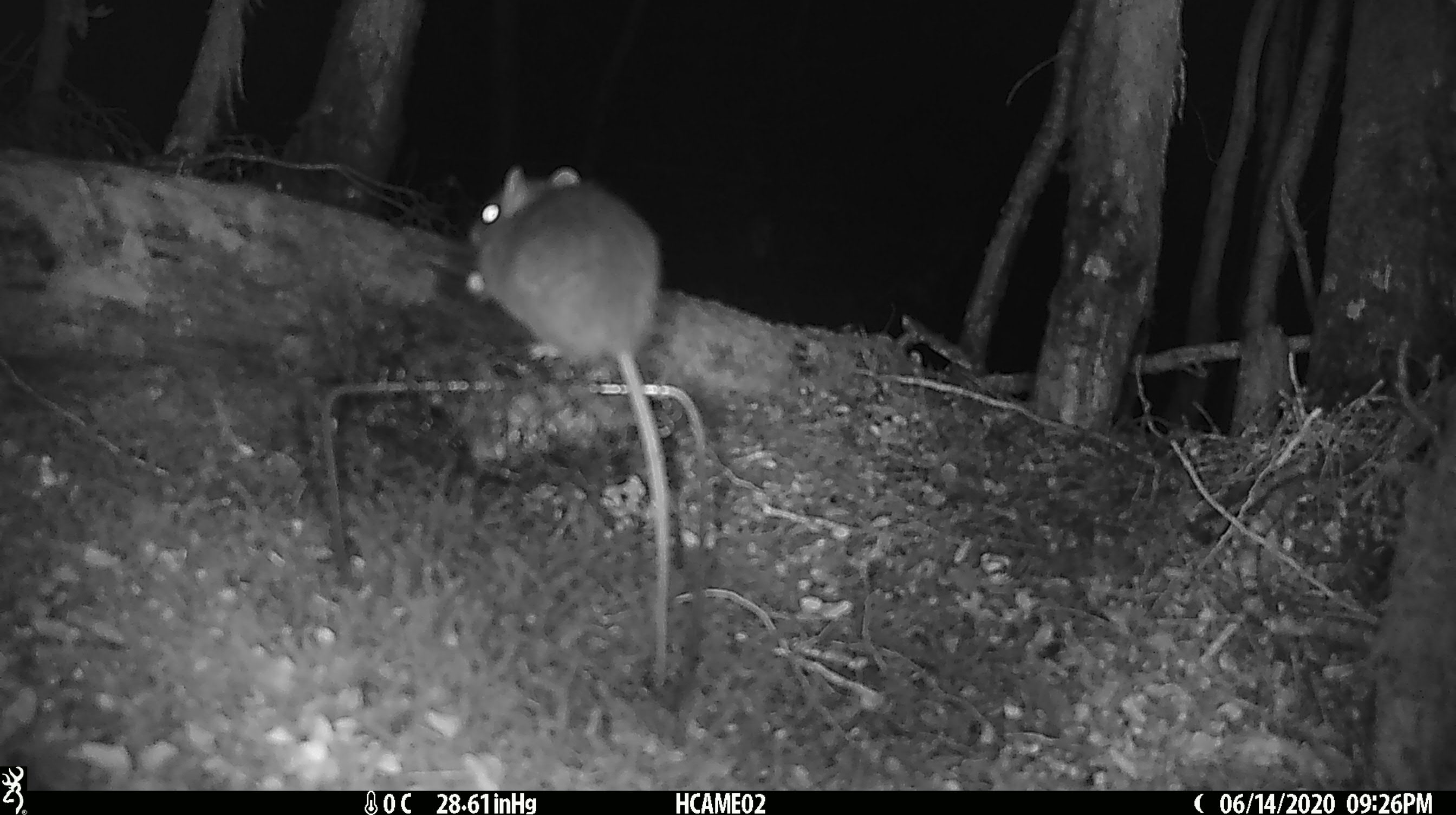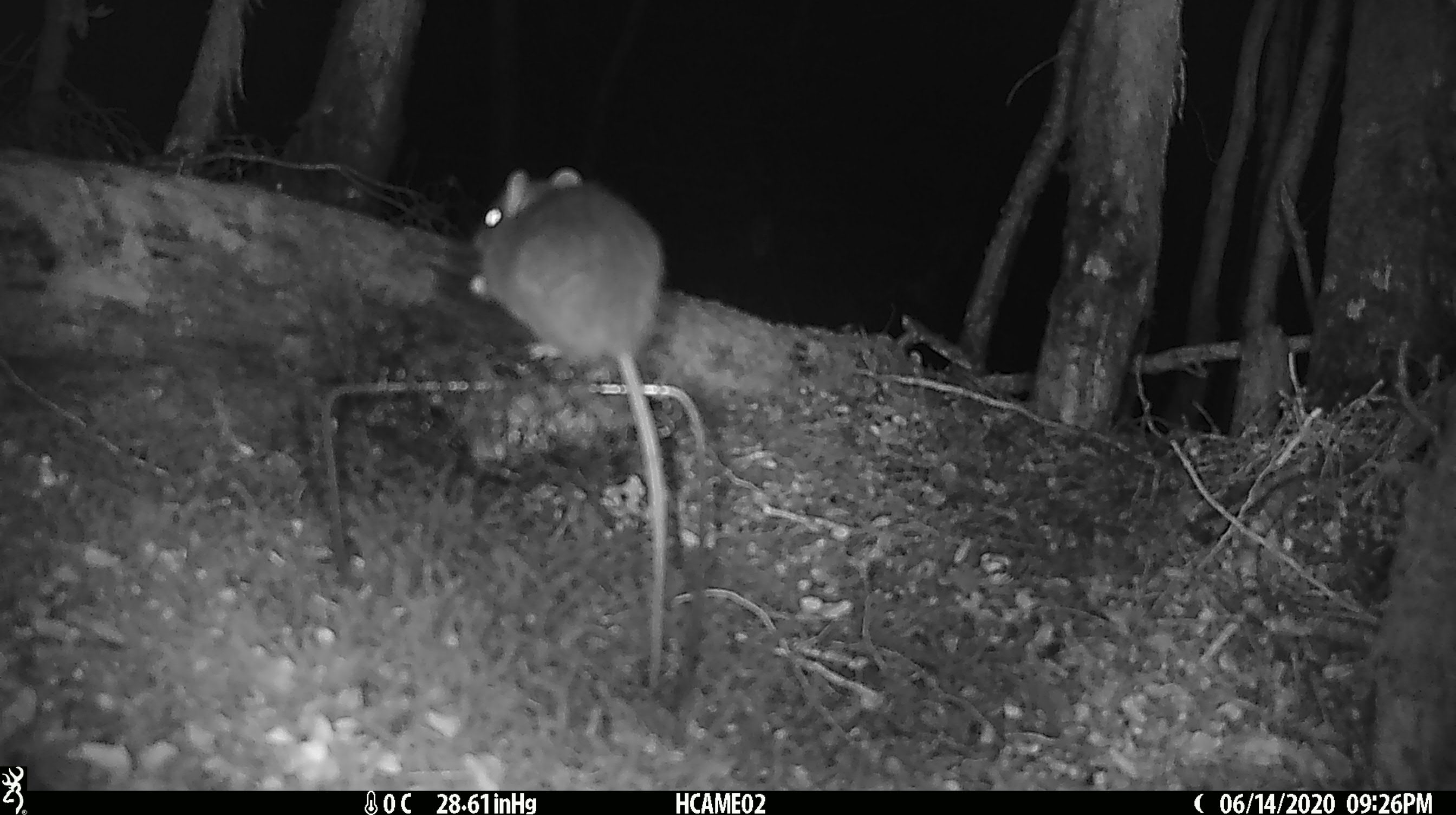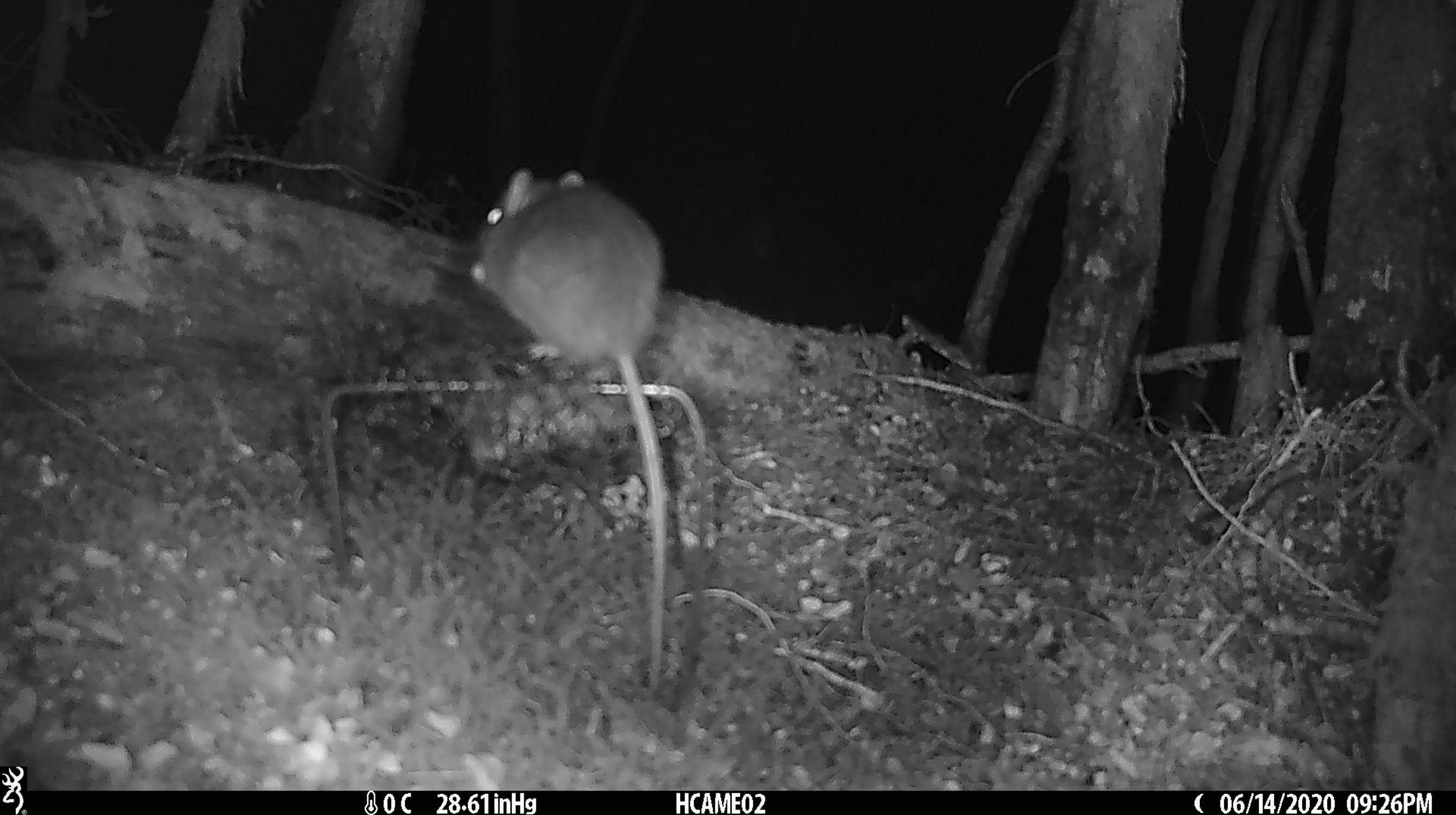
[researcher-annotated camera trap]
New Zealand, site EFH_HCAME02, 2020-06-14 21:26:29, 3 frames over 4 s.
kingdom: Animalia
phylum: Chordata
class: Mammalia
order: Rodentia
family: Muridae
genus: Rattus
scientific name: Rattus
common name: rat